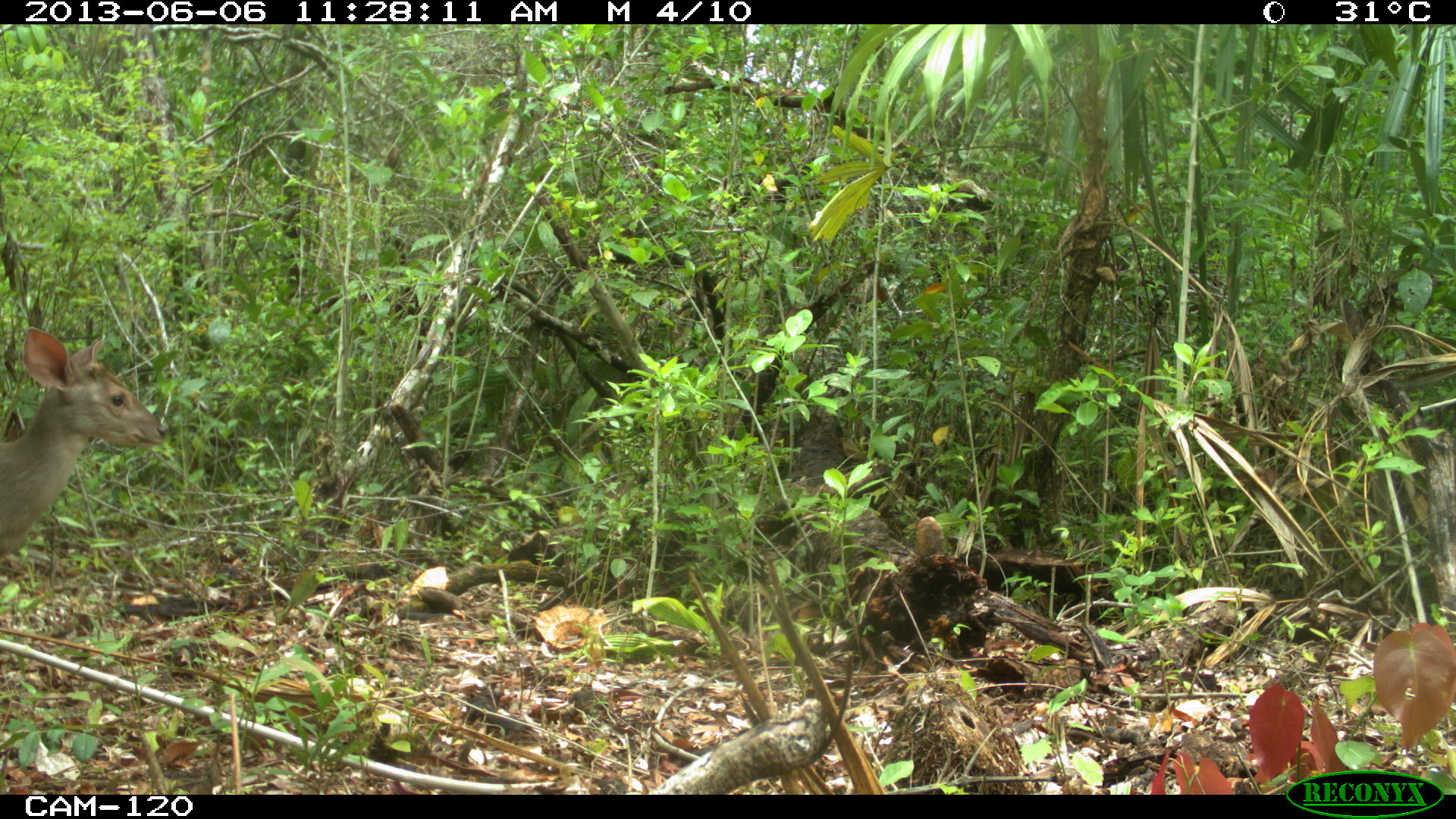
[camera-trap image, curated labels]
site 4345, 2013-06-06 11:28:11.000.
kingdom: Animalia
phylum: Chordata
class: Mammalia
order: Artiodactyla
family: Cervidae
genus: Odocoileus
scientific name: Odocoileus pandora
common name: yucatán brown brocket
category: mazama pandora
Mazama pandora (yucatán brown brocket) (Odocoileus pandora), count 1, sex female.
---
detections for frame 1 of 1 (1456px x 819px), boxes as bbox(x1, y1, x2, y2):
mazama pandora: bbox(0, 324, 166, 565)